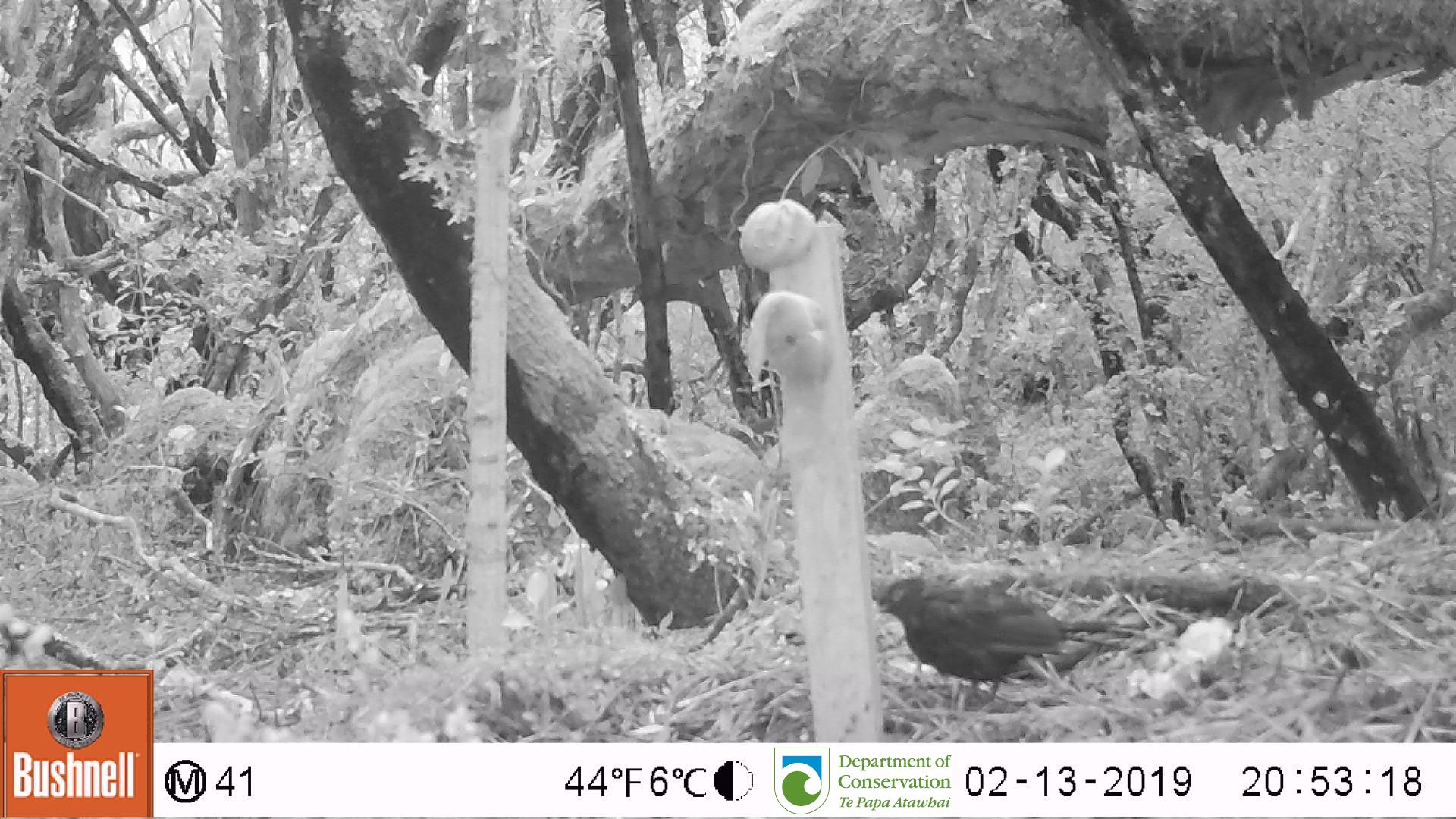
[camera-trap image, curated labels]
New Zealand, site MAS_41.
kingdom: Animalia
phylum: Chordata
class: Aves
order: Passeriformes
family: Turdidae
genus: Turdus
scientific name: Turdus merula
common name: eurasian blackbird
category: blackbird